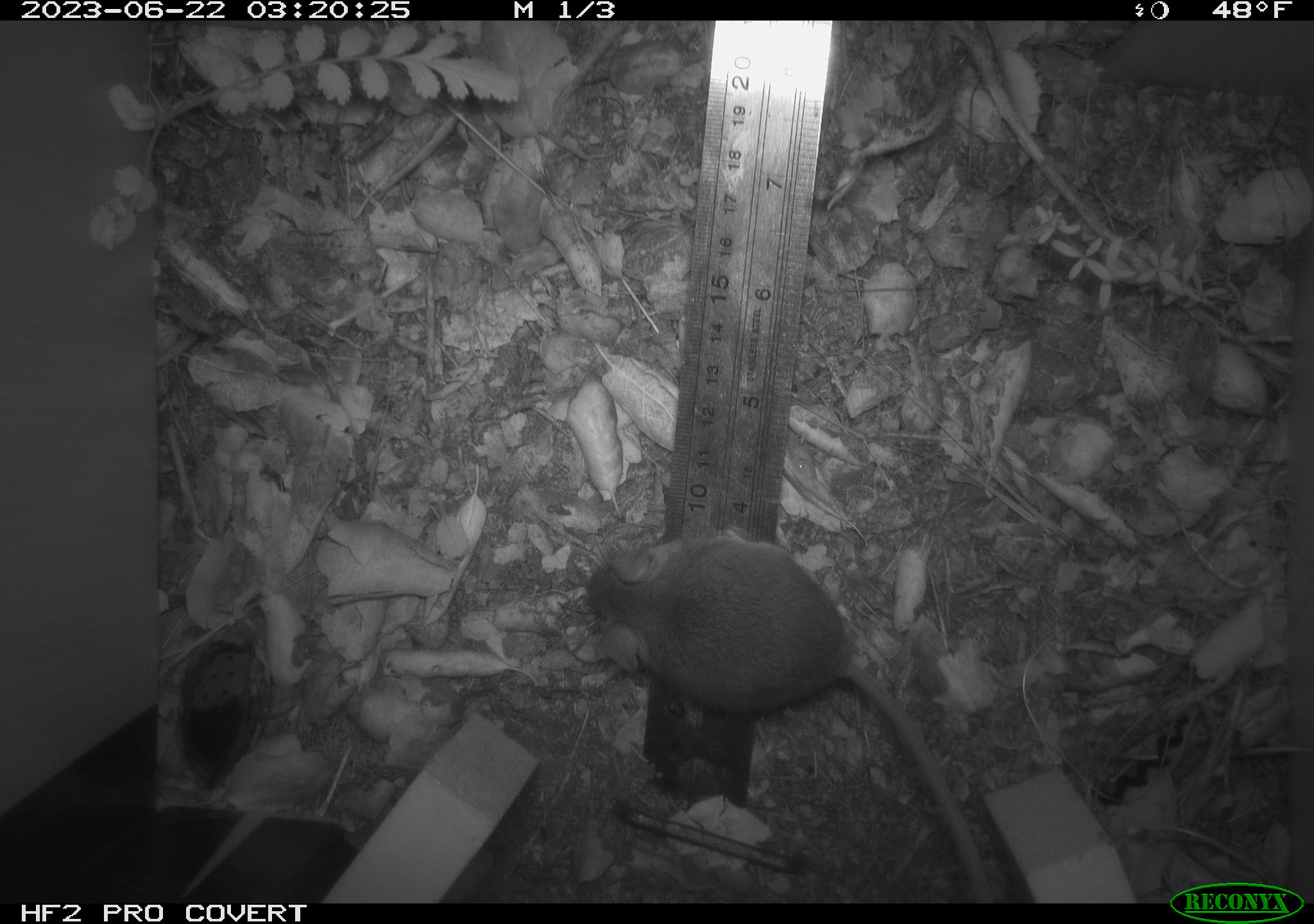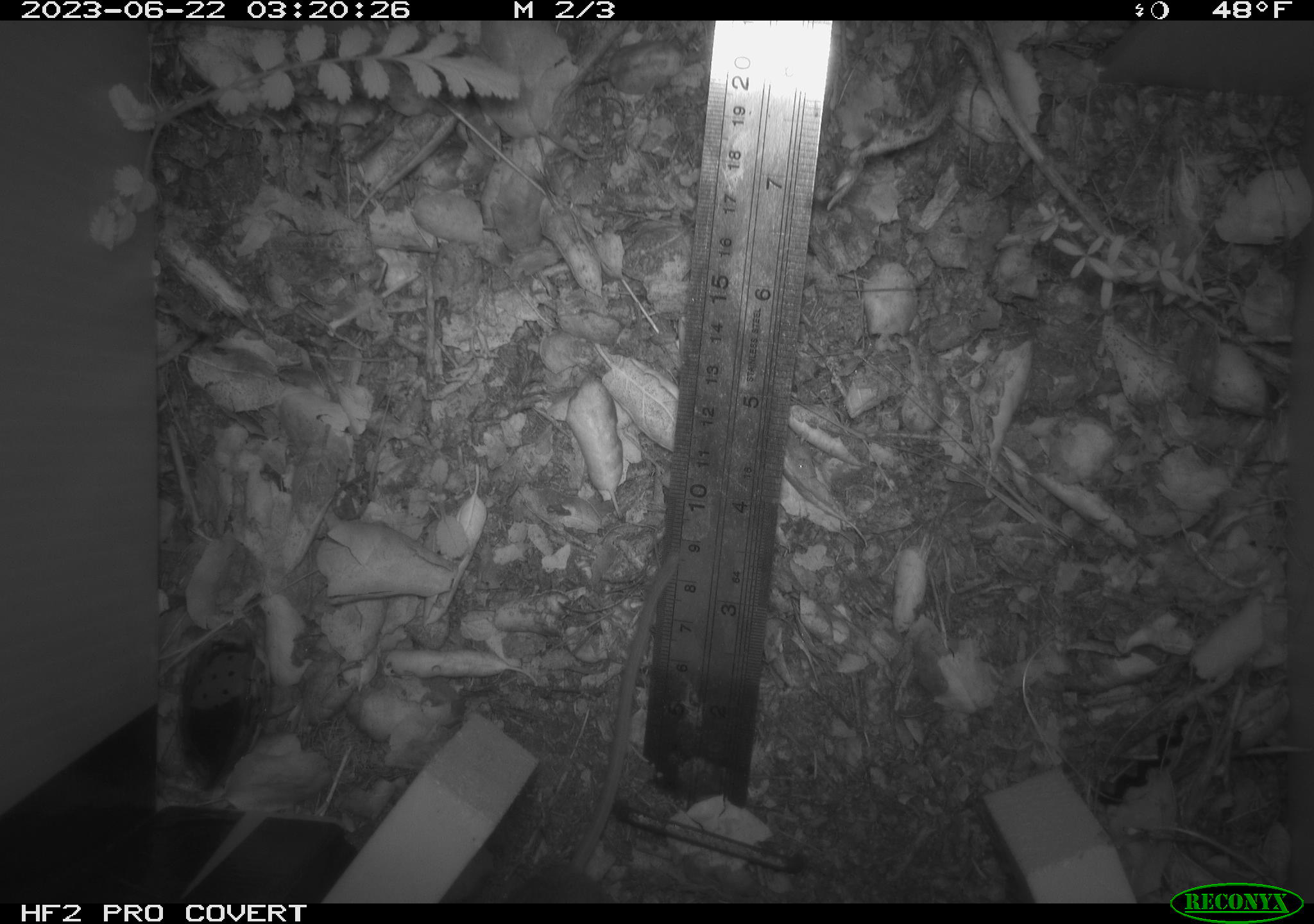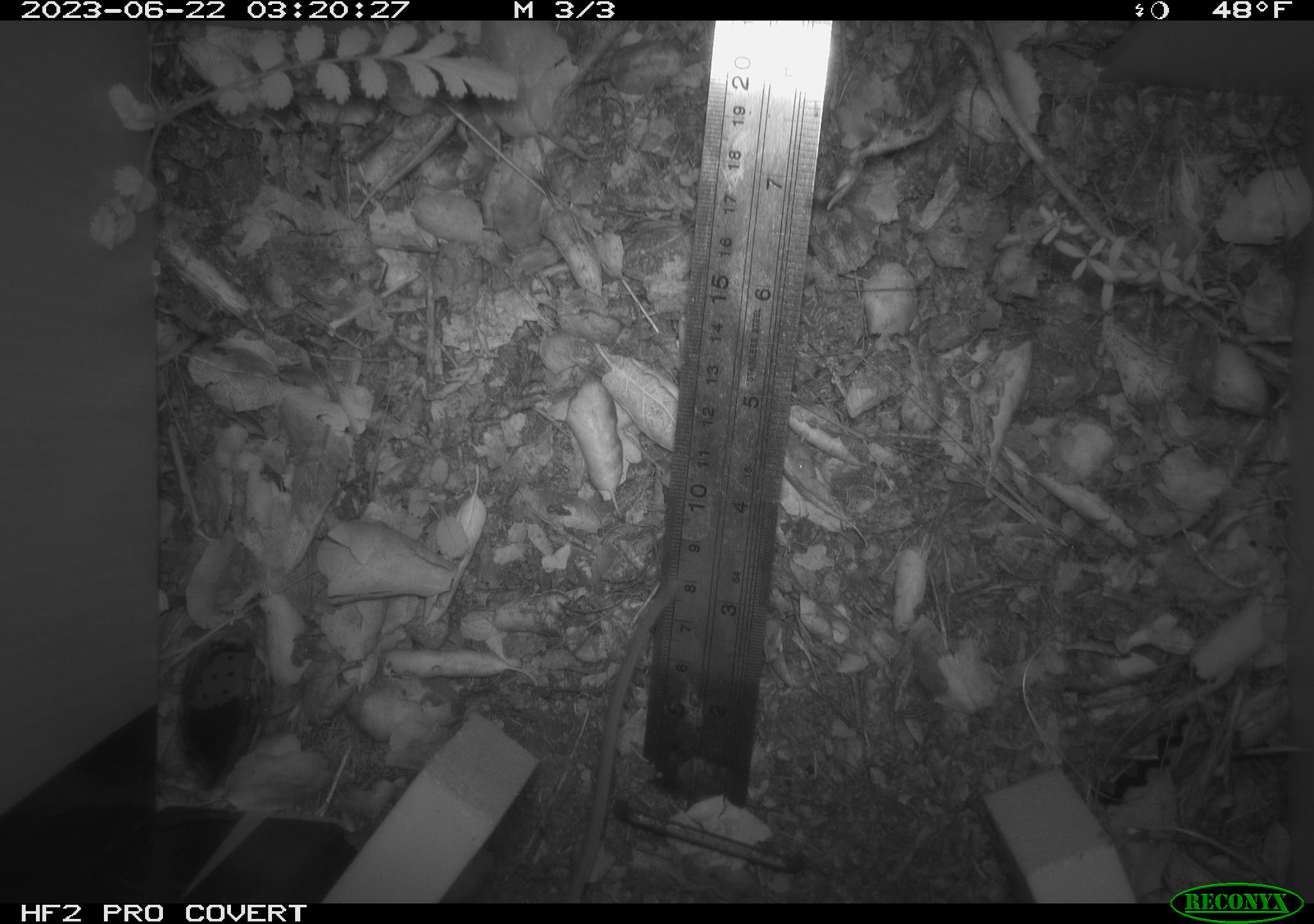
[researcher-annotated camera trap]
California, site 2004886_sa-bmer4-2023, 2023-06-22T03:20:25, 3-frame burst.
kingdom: Animalia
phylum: Chordata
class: Mammalia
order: Rodentia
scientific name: Rodentia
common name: mouse species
Mouse species (Rodentia).